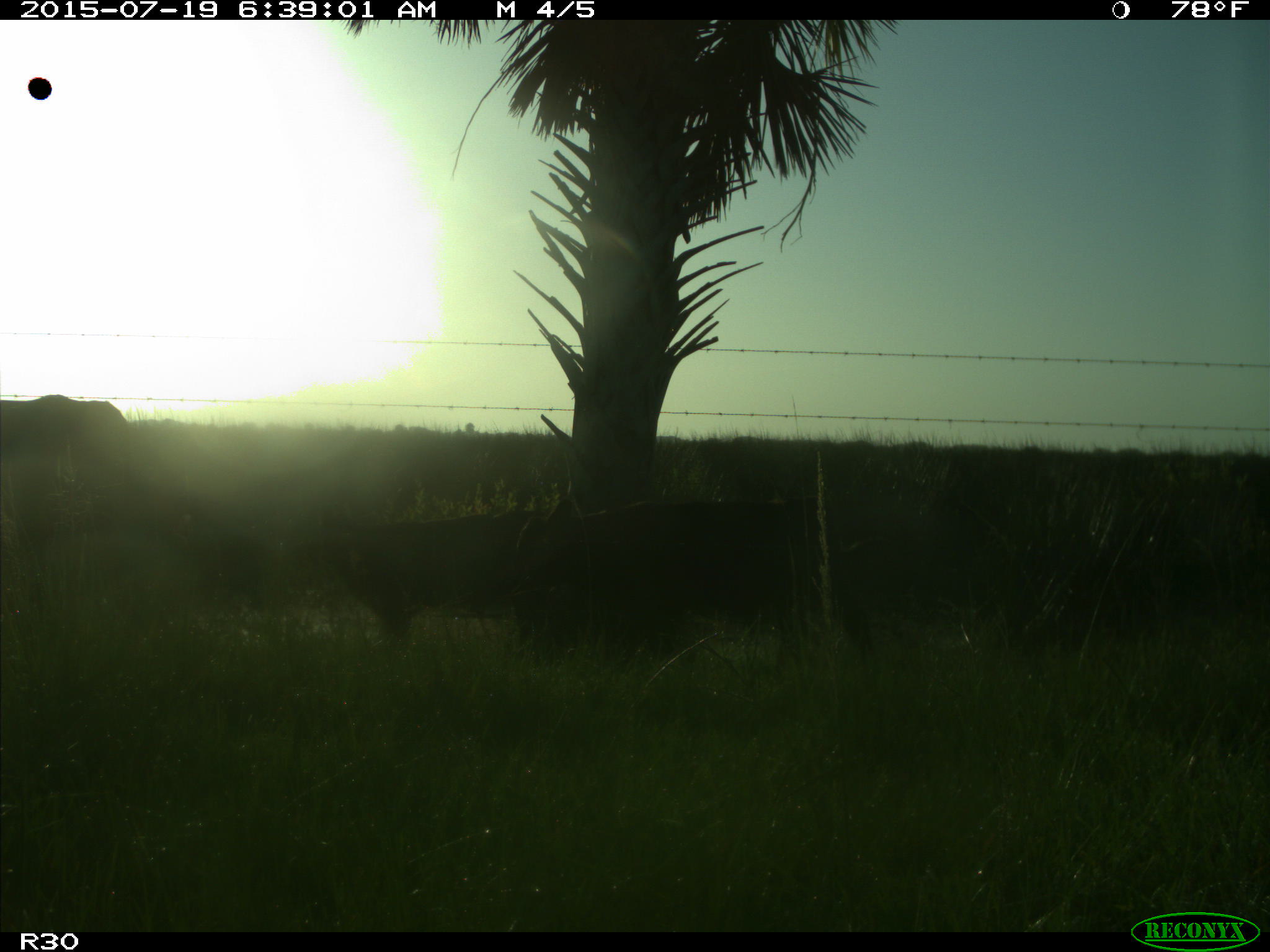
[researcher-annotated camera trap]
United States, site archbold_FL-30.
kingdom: Animalia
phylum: Chordata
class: Mammalia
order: Artiodactyla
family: Bovidae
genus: Bos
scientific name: Bos taurus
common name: domestic cow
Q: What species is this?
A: Bos taurus (domestic cow).